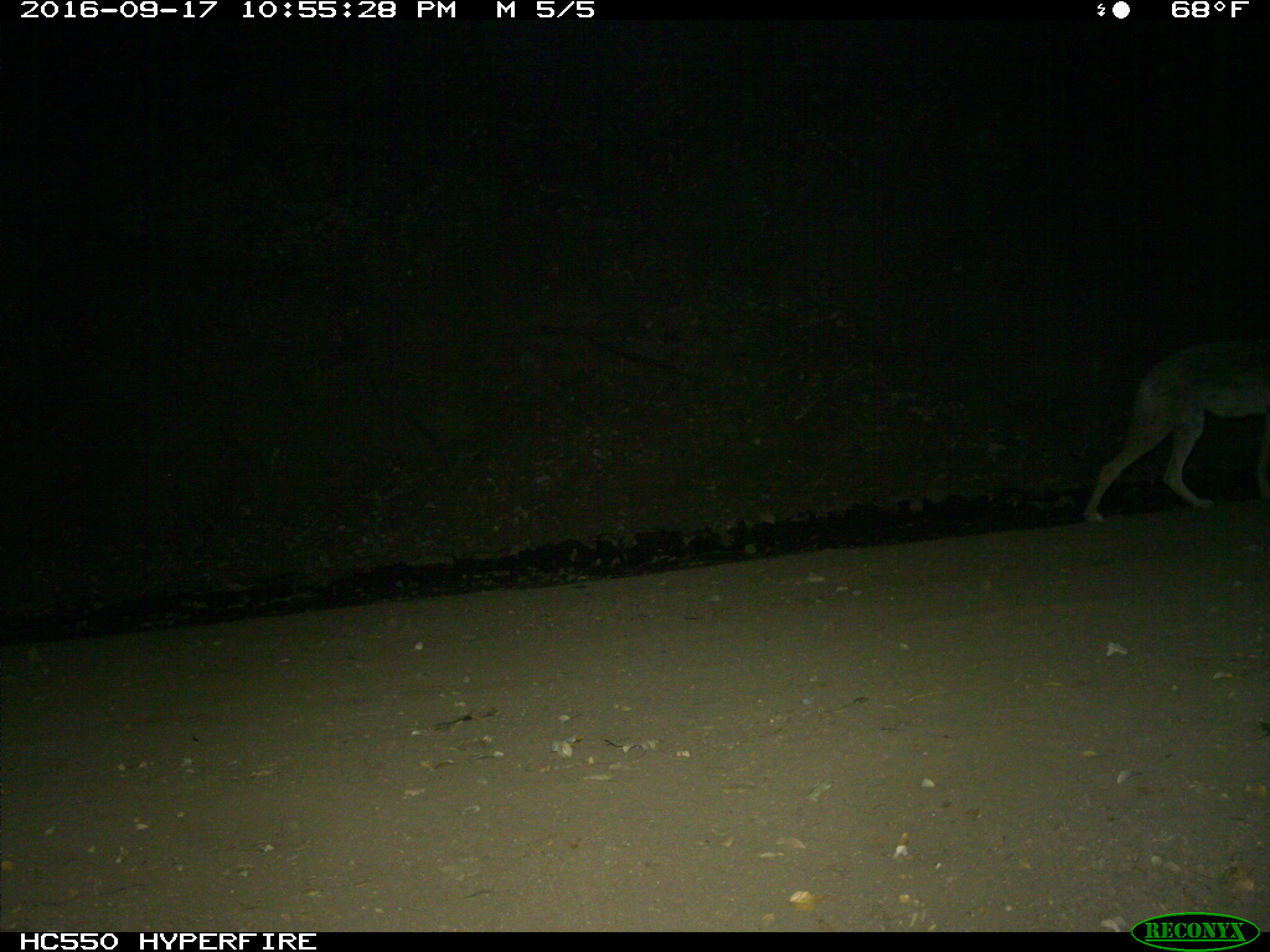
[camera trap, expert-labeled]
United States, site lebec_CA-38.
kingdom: Animalia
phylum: Chordata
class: Mammalia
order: Carnivora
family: Canidae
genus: Canis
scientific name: Canis latrans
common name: coyote